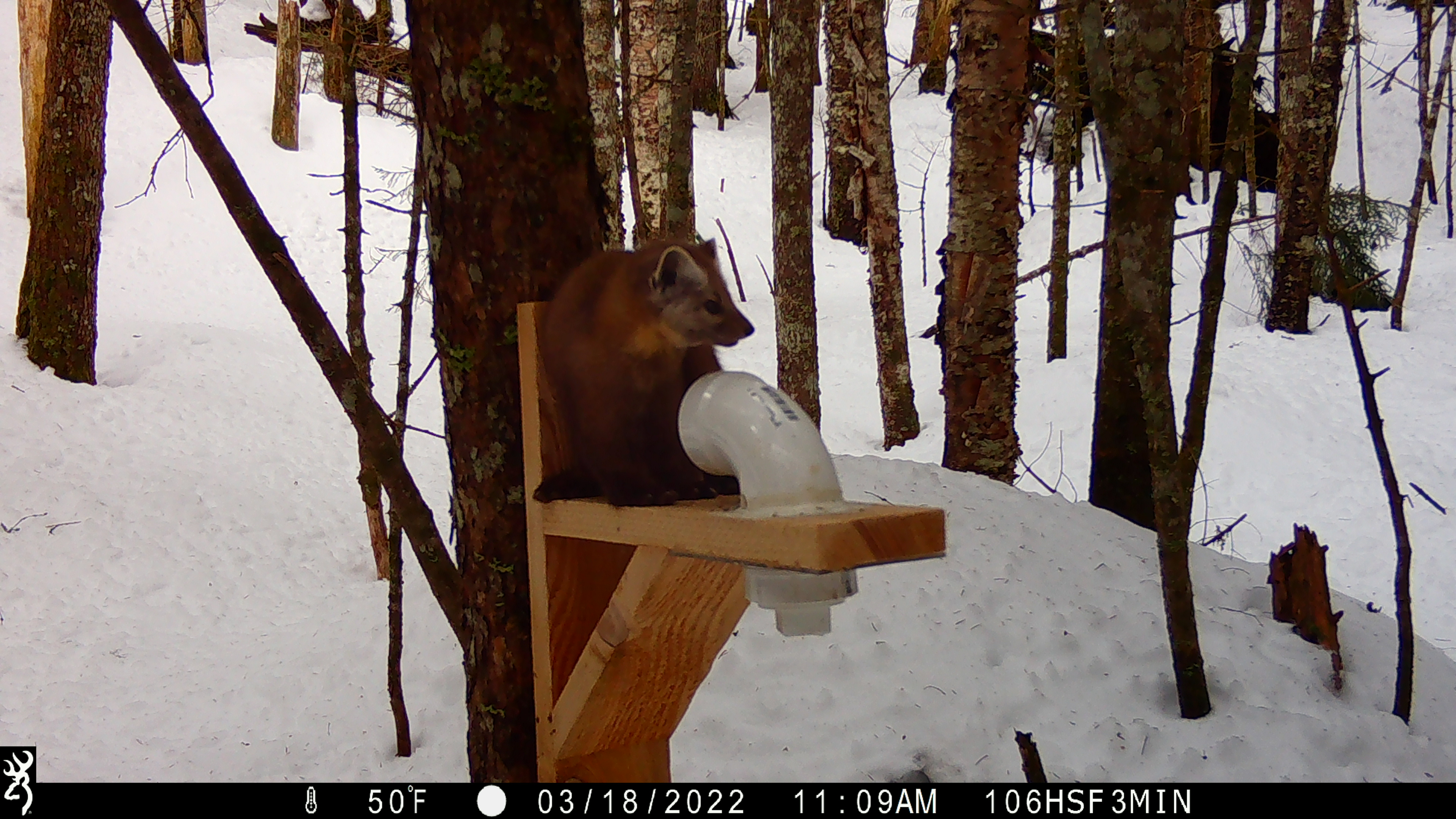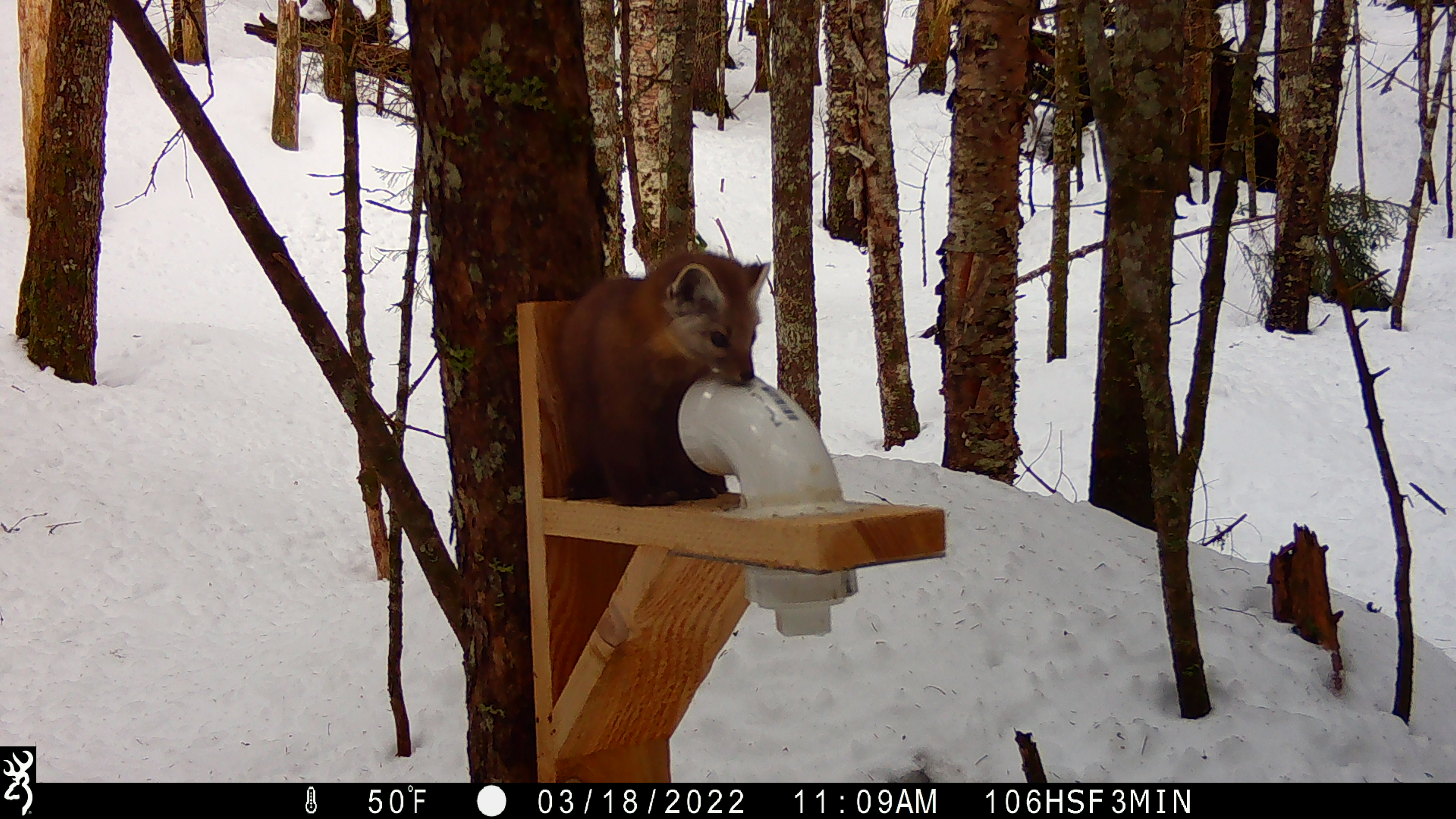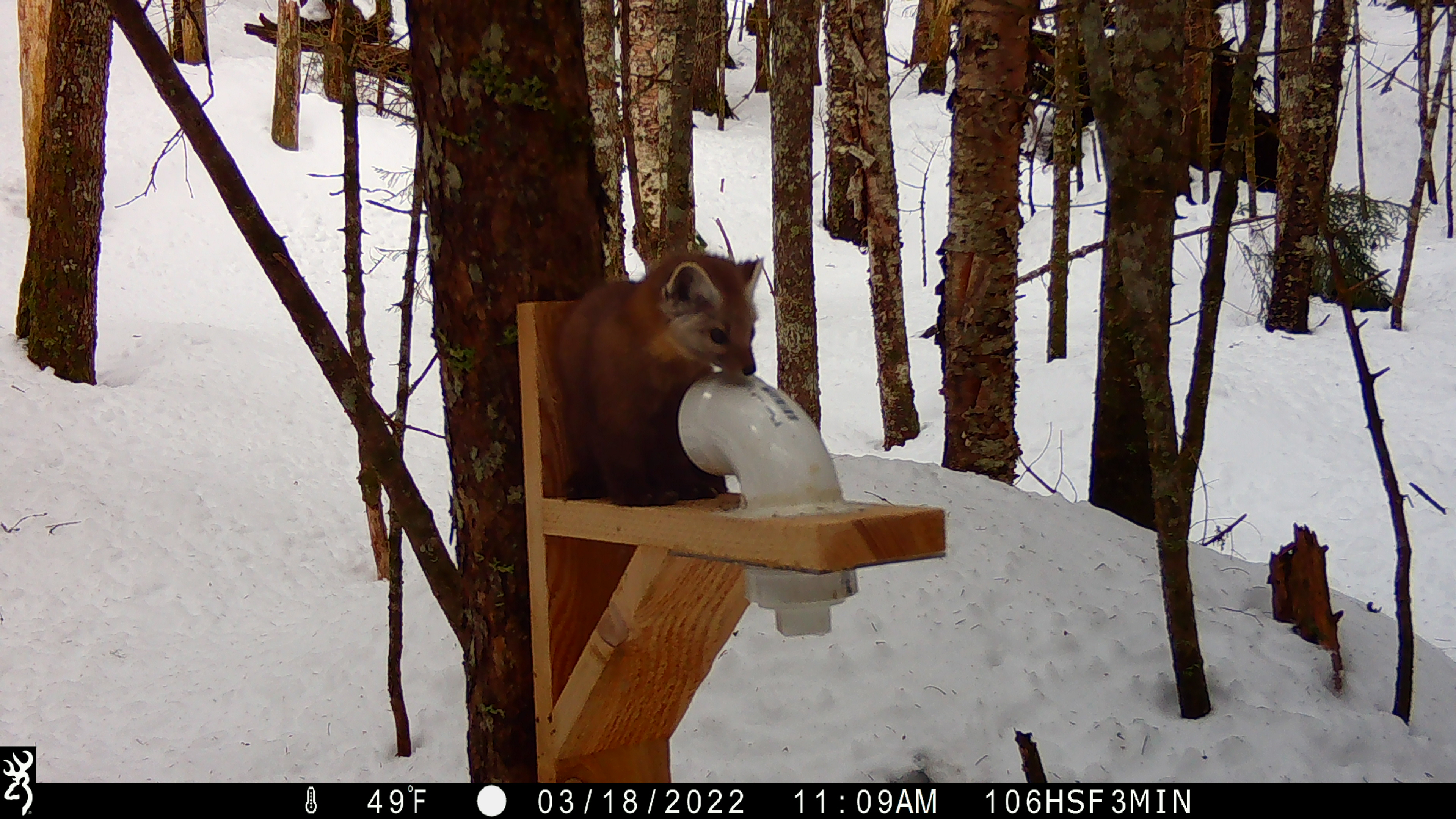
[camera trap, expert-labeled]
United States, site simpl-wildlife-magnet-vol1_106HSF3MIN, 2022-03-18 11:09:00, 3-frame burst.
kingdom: Animalia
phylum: Chordata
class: Mammalia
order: Carnivora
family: Mustelidae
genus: Martes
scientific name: Martes americana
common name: american marten